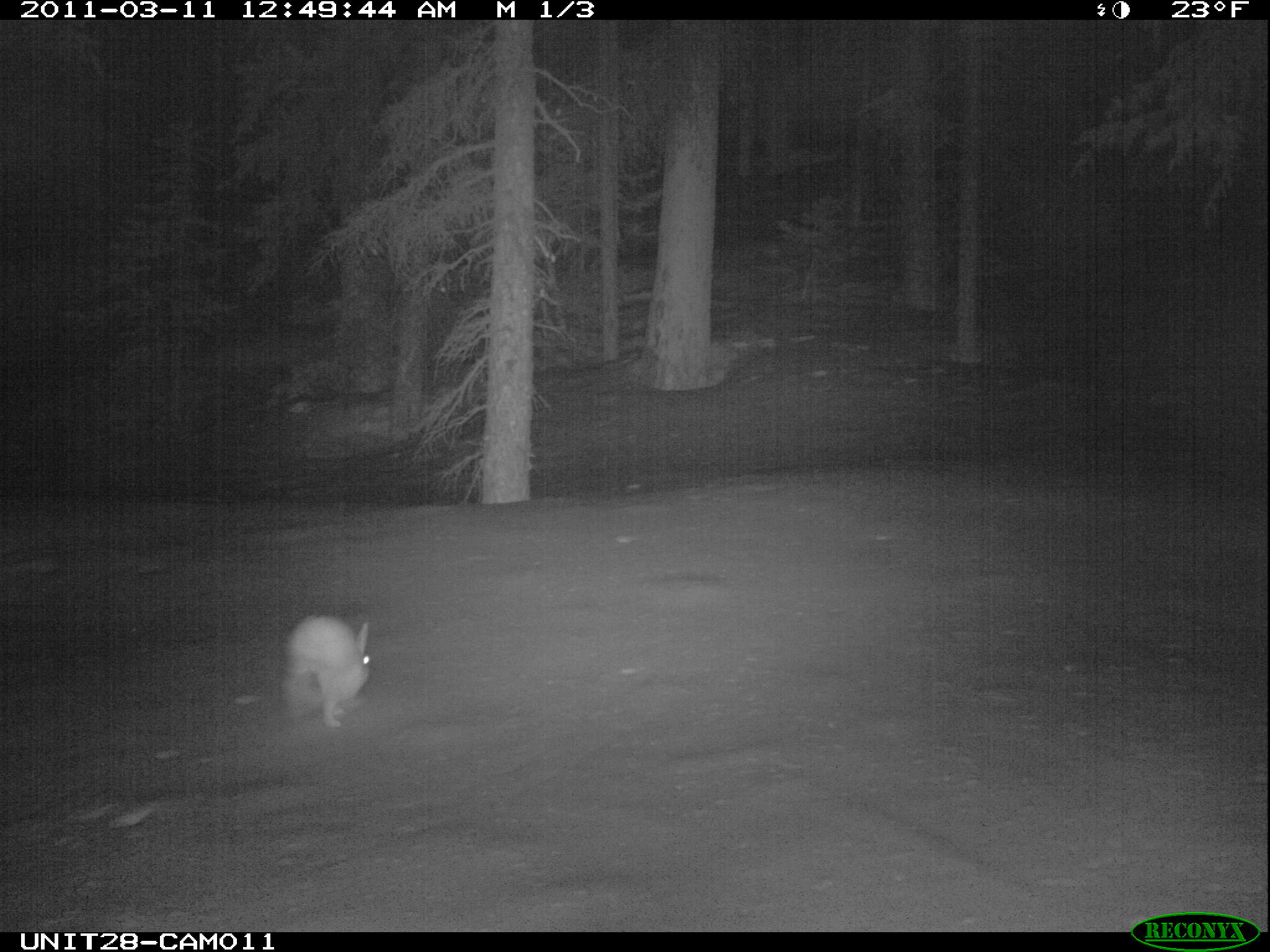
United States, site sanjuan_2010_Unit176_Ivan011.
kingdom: Animalia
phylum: Chordata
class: Mammalia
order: Lagomorpha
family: Leporidae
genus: Lepus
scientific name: Lepus americanus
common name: snowshoe hare